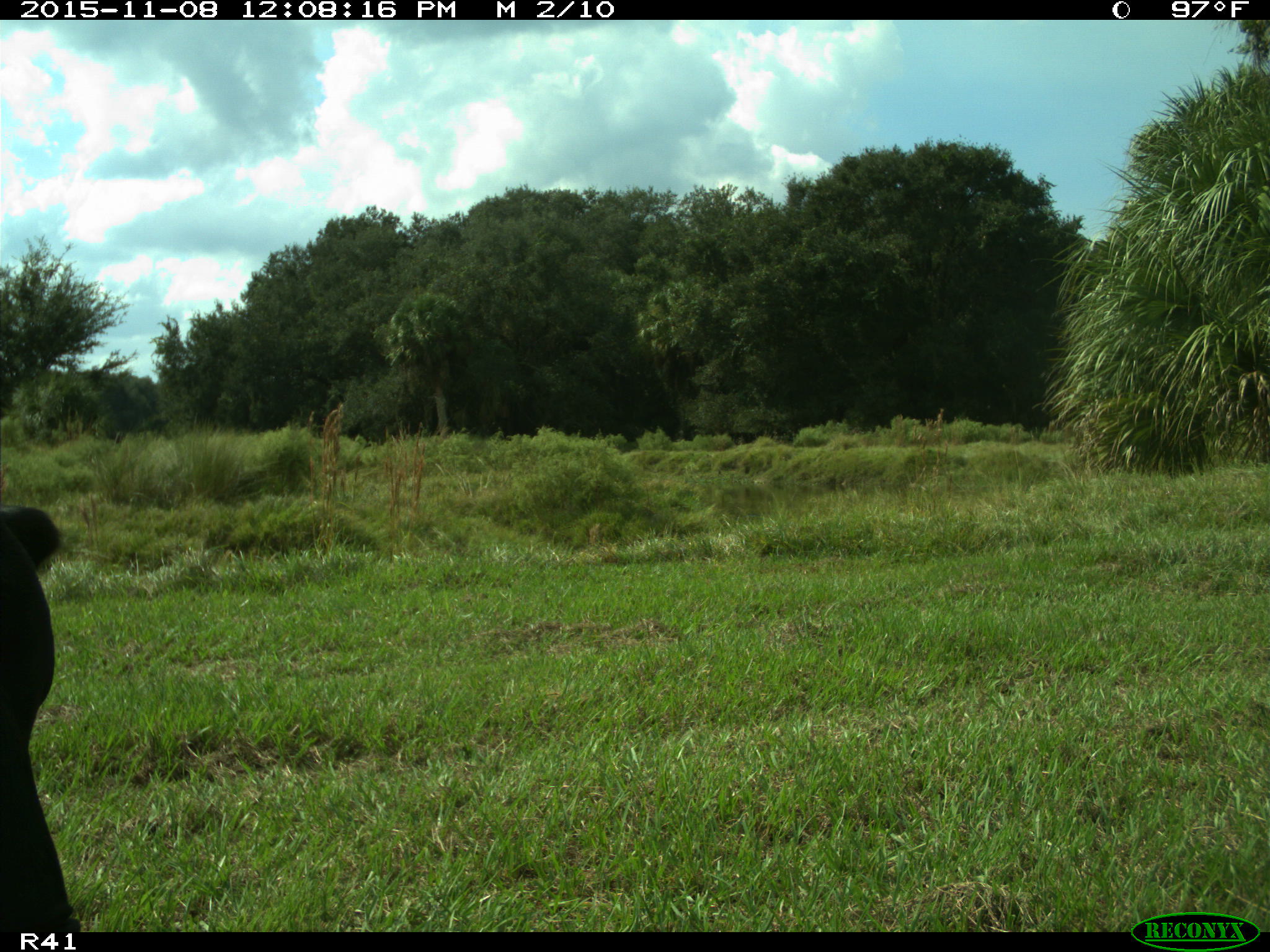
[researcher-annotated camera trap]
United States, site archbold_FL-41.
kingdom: Animalia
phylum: Chordata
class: Mammalia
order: Artiodactyla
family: Bovidae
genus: Bos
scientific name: Bos taurus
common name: domestic cow